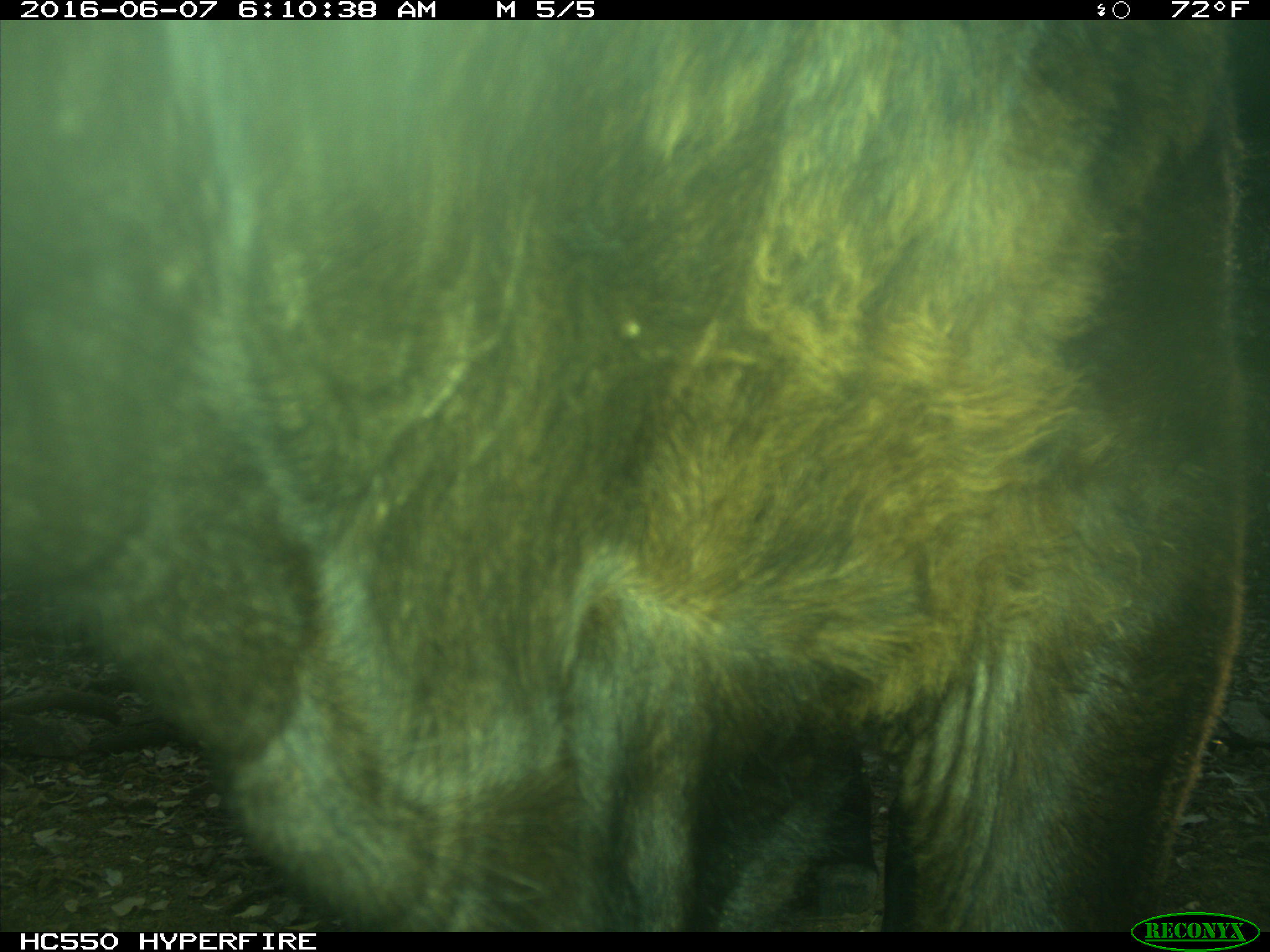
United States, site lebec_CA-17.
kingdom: Animalia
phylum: Chordata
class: Mammalia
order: Artiodactyla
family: Bovidae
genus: Bos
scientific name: Bos taurus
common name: domestic cow